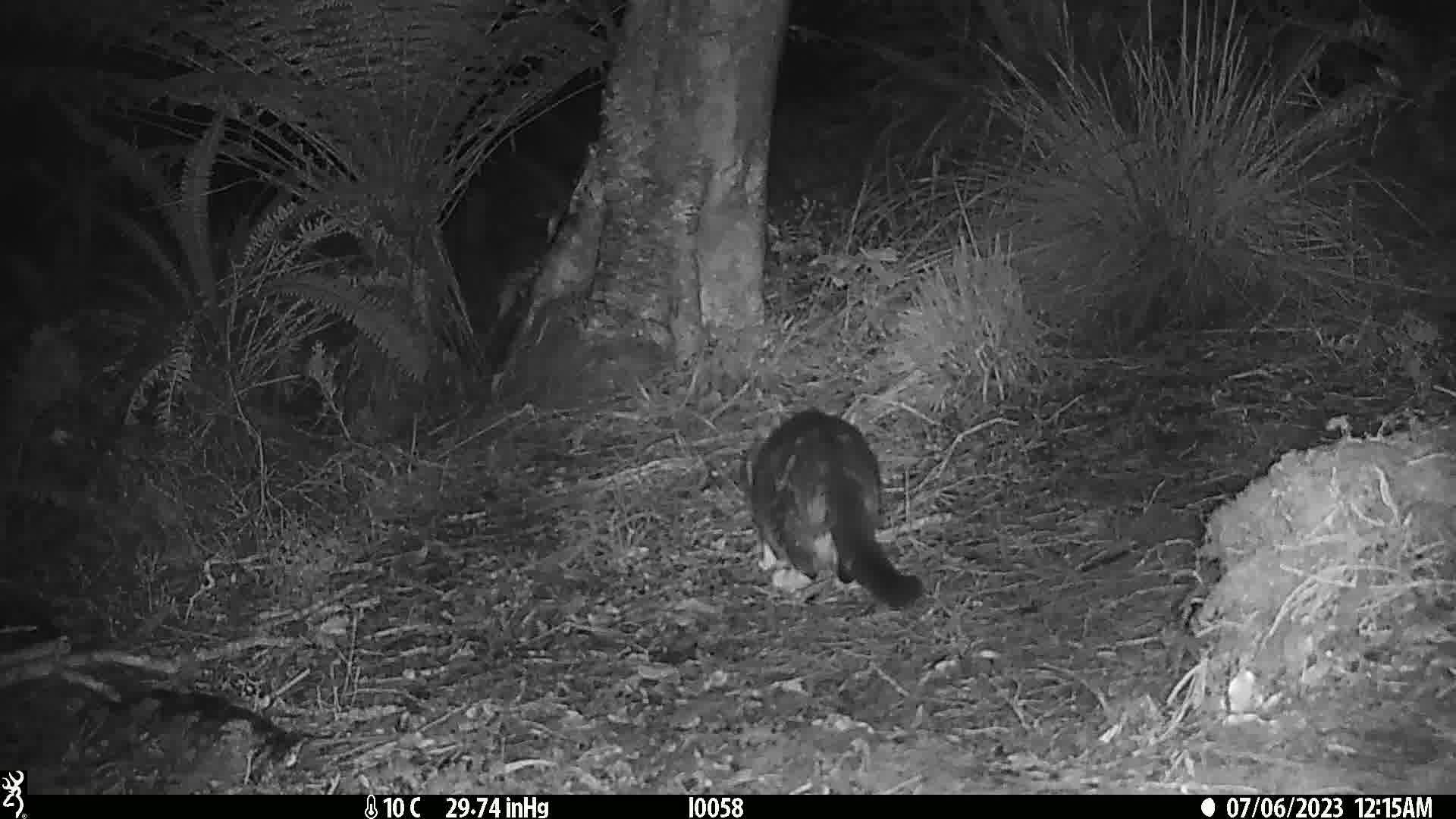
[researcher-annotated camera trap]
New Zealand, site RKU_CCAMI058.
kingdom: Animalia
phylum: Chordata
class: Mammalia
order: Carnivora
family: Felidae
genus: Felis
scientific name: Felis catus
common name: domestic cat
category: cat